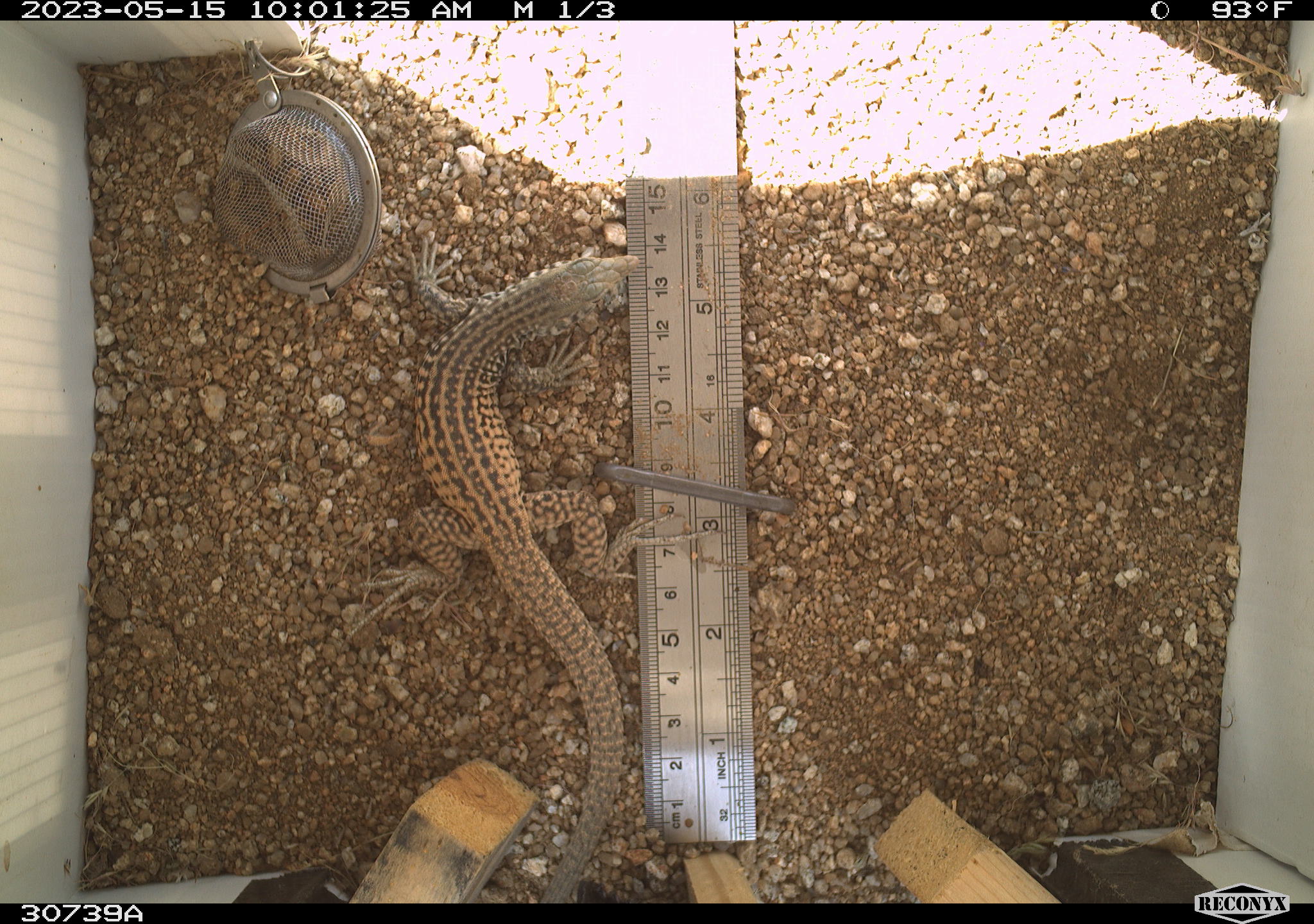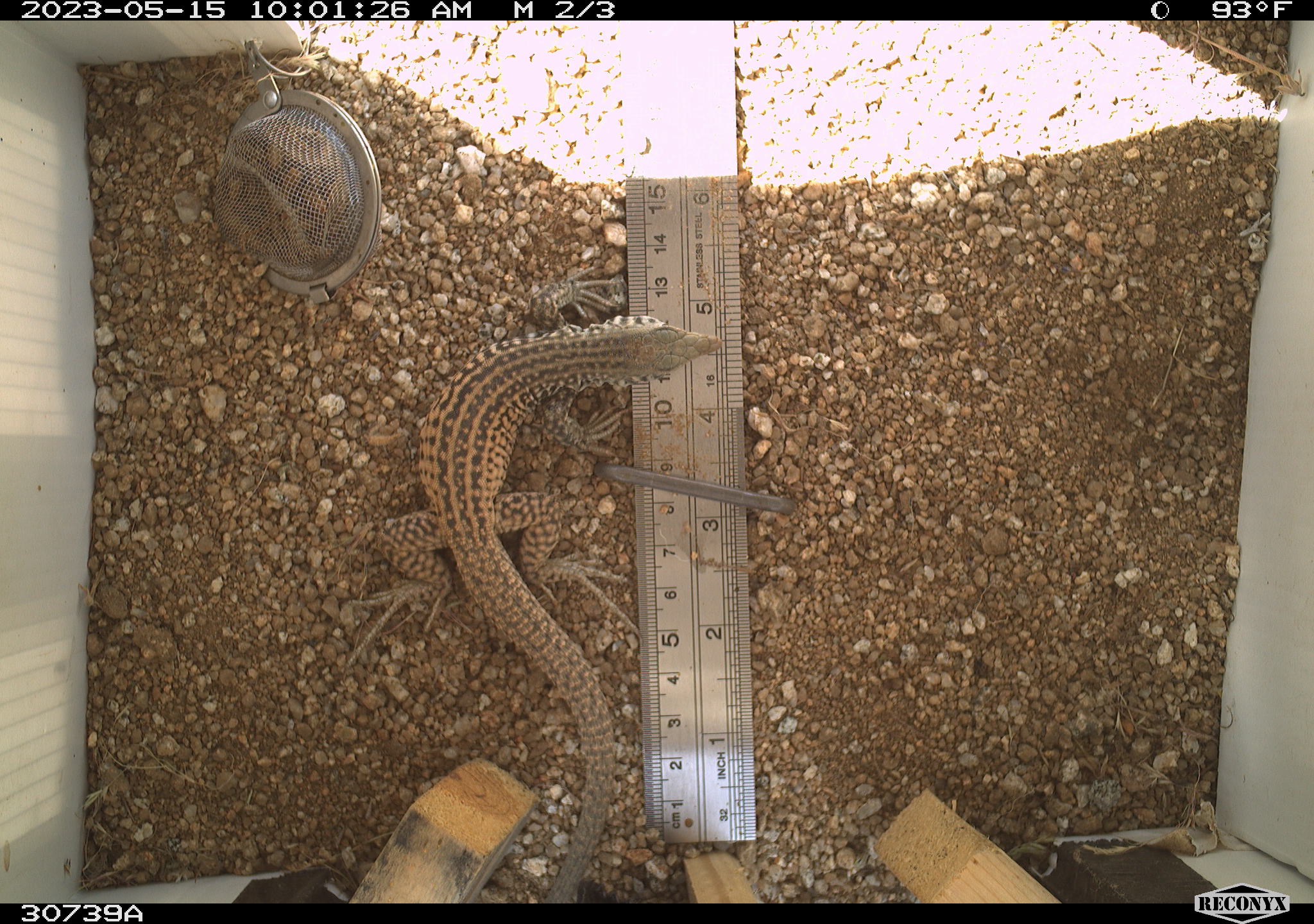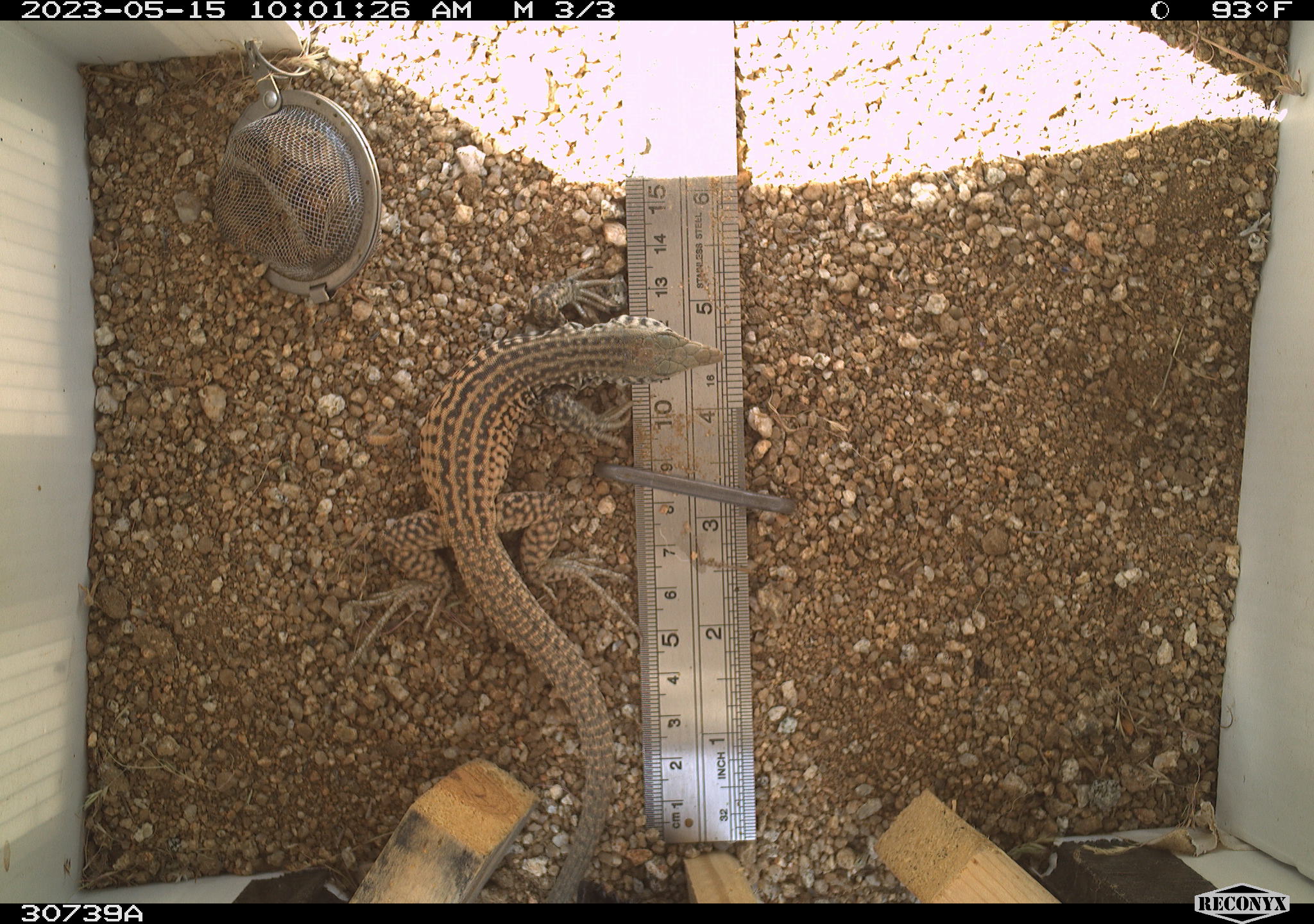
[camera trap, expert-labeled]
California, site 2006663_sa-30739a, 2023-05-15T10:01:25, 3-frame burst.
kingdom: Animalia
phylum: Chordata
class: Reptilia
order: Squamata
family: Teiidae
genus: Aspidoscelis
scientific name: Aspidoscelis tigris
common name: western whiptail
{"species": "western whiptail (Aspidoscelis tigris)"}